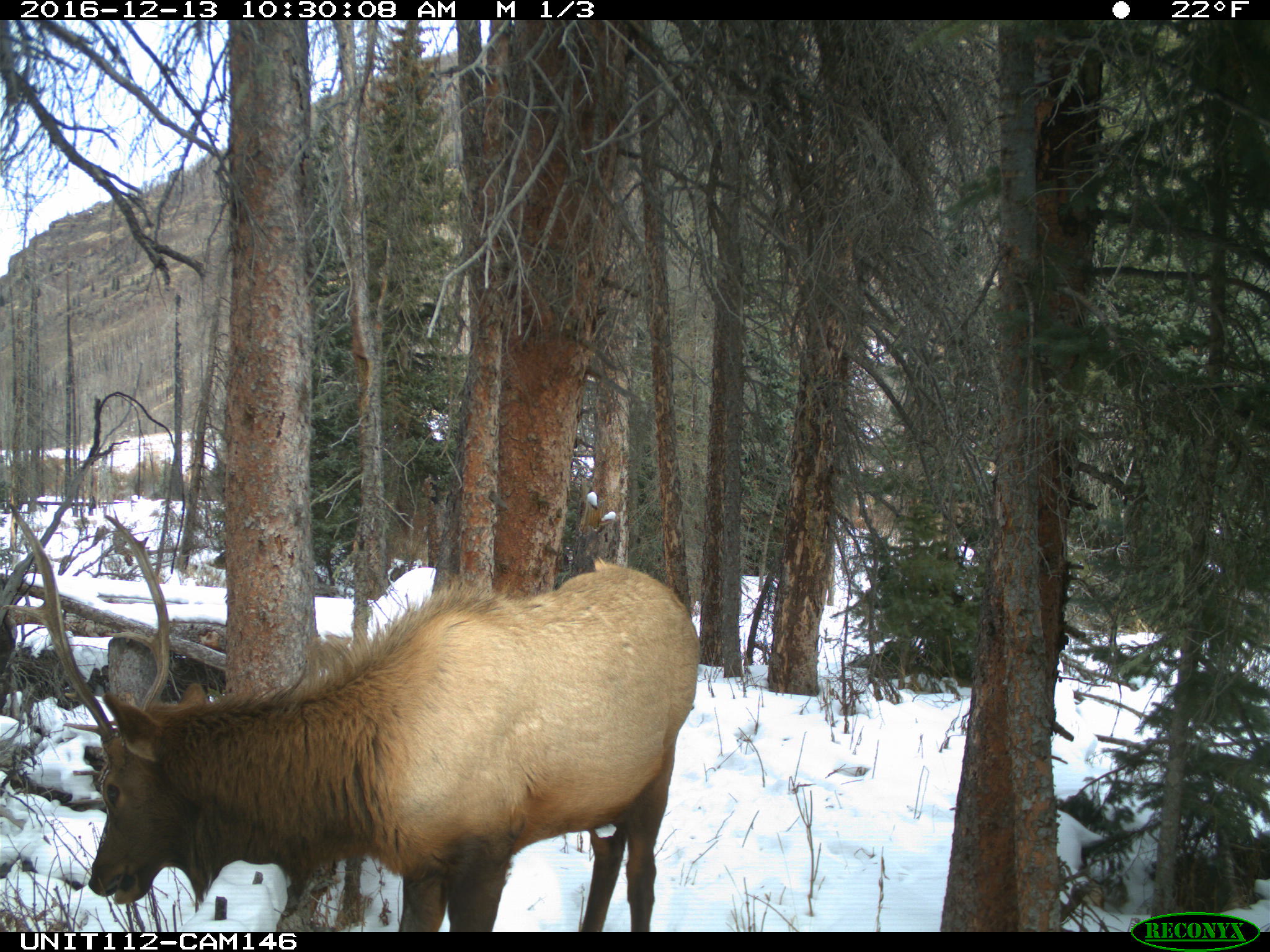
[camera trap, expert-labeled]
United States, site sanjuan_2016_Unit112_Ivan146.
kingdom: Animalia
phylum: Chordata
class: Mammalia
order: Artiodactyla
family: Cervidae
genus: Cervus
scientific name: Cervus elaphus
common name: red deer